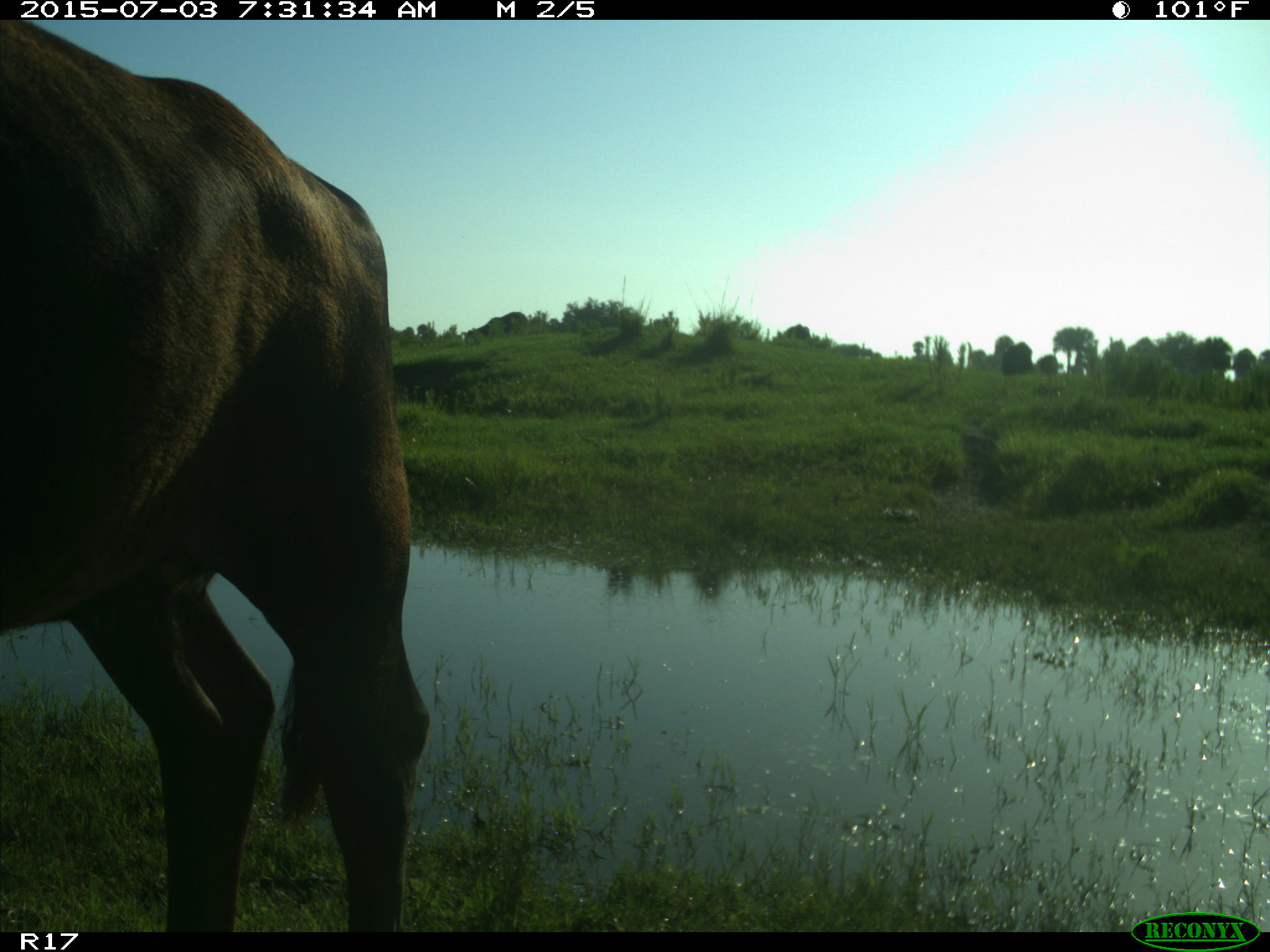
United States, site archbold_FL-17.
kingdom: Animalia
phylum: Chordata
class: Mammalia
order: Artiodactyla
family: Bovidae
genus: Bos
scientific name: Bos taurus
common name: domestic cow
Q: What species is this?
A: Bos taurus (domestic cow).